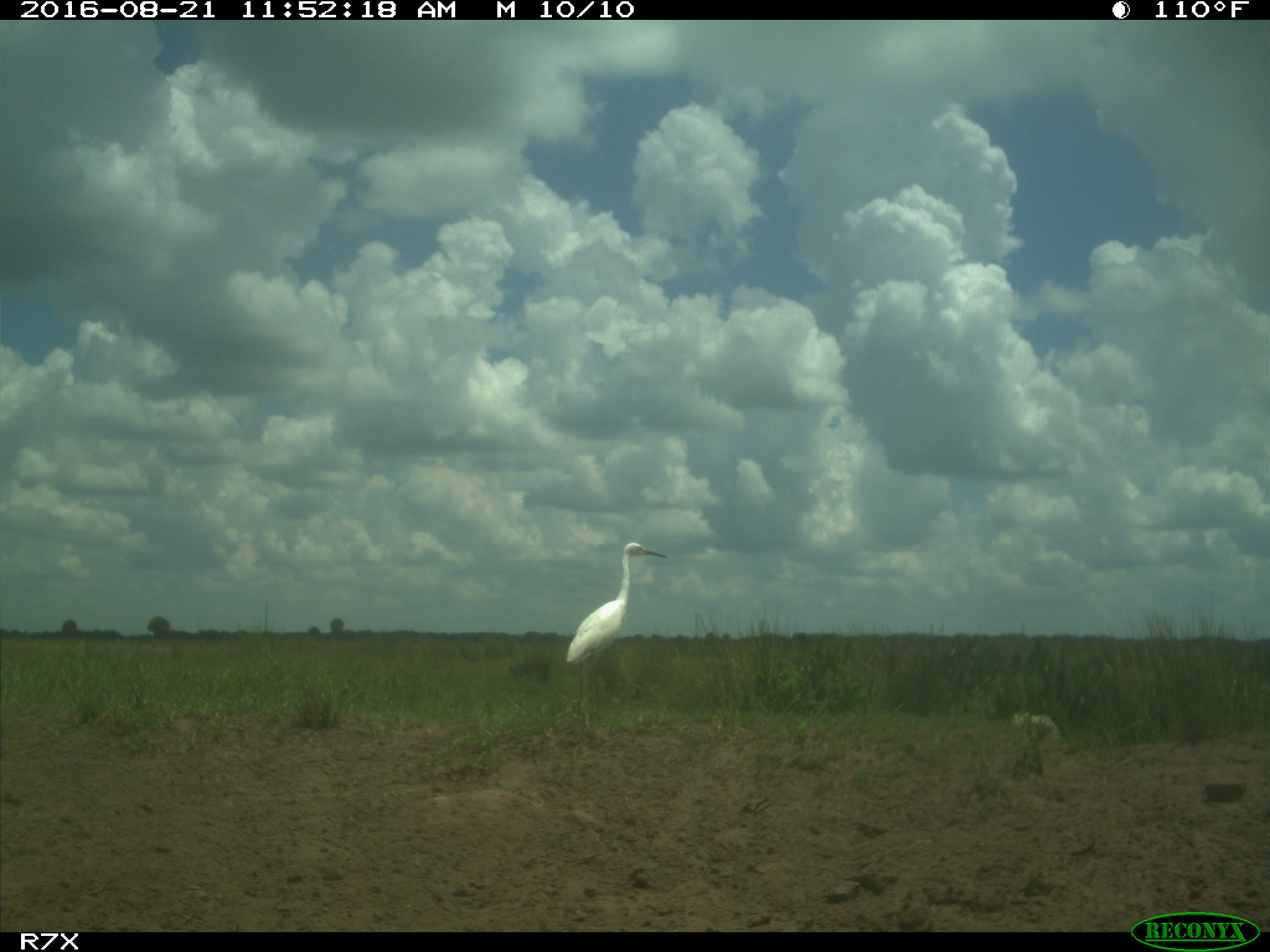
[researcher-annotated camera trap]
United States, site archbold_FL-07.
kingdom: Animalia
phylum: Chordata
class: Aves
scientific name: Aves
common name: birds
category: unidentified bird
Unidentified bird (birds) (Aves).